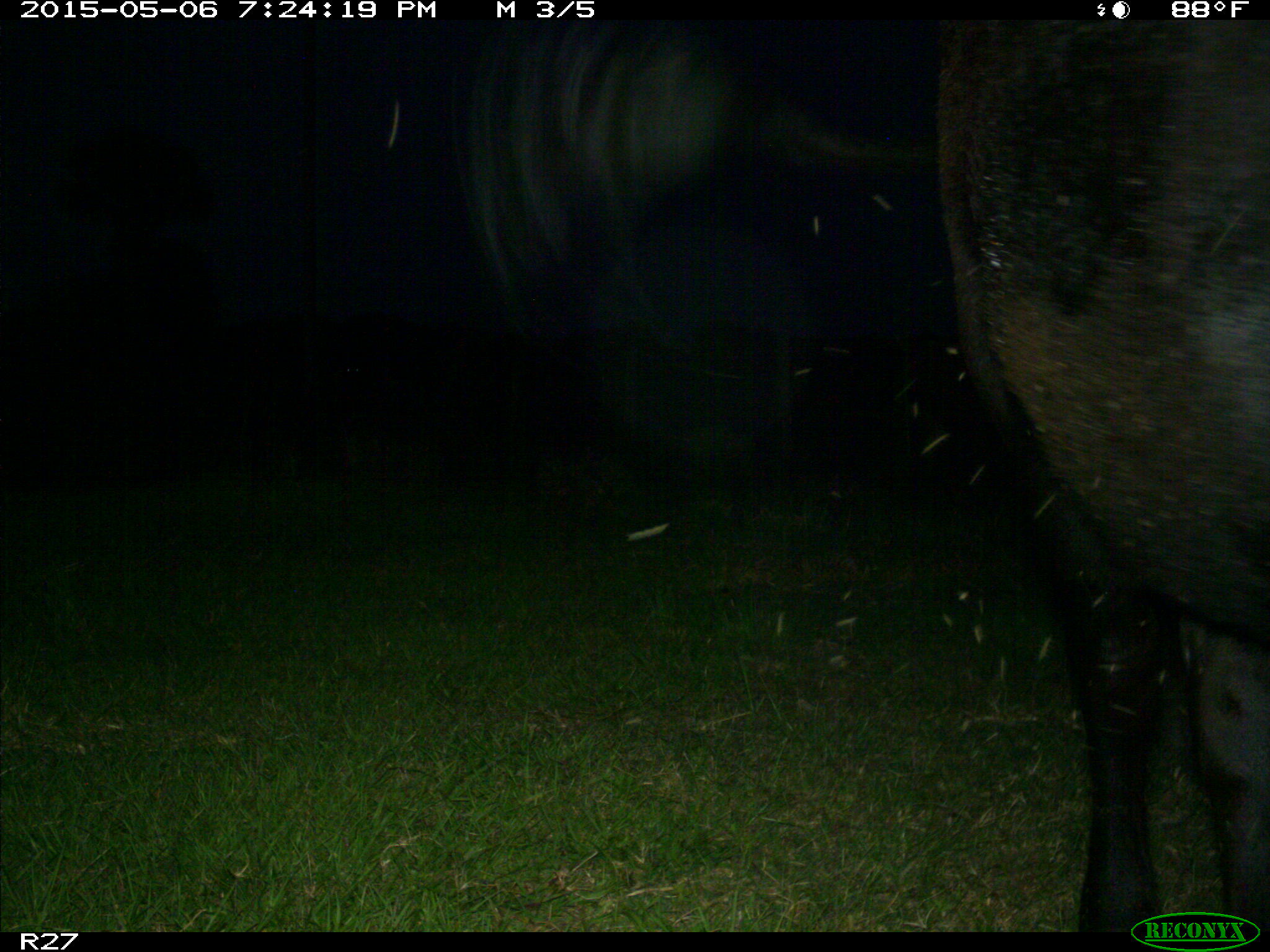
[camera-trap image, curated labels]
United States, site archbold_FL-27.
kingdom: Animalia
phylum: Chordata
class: Mammalia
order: Artiodactyla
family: Bovidae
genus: Bos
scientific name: Bos taurus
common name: domestic cow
Bos taurus (domestic cow).